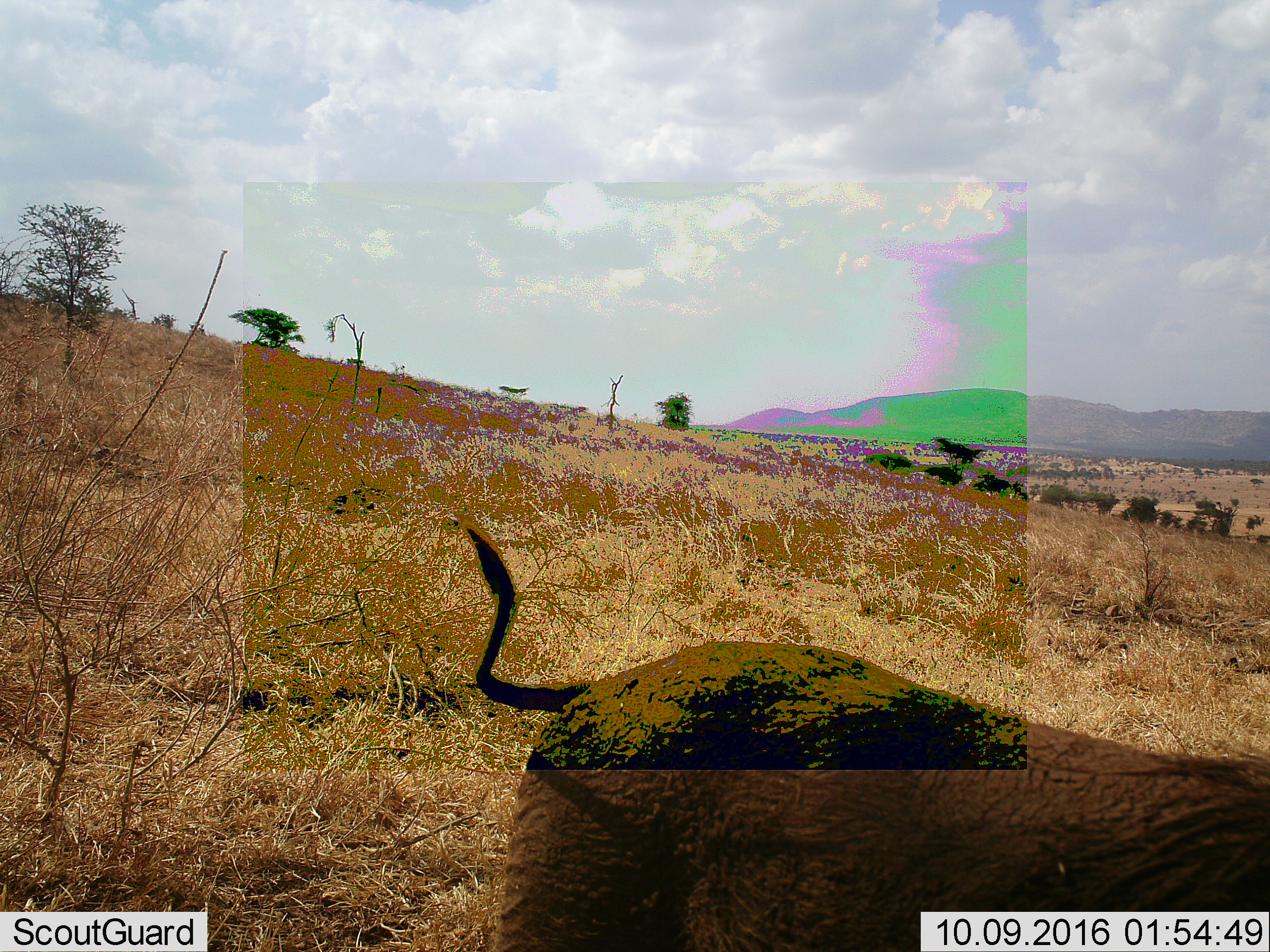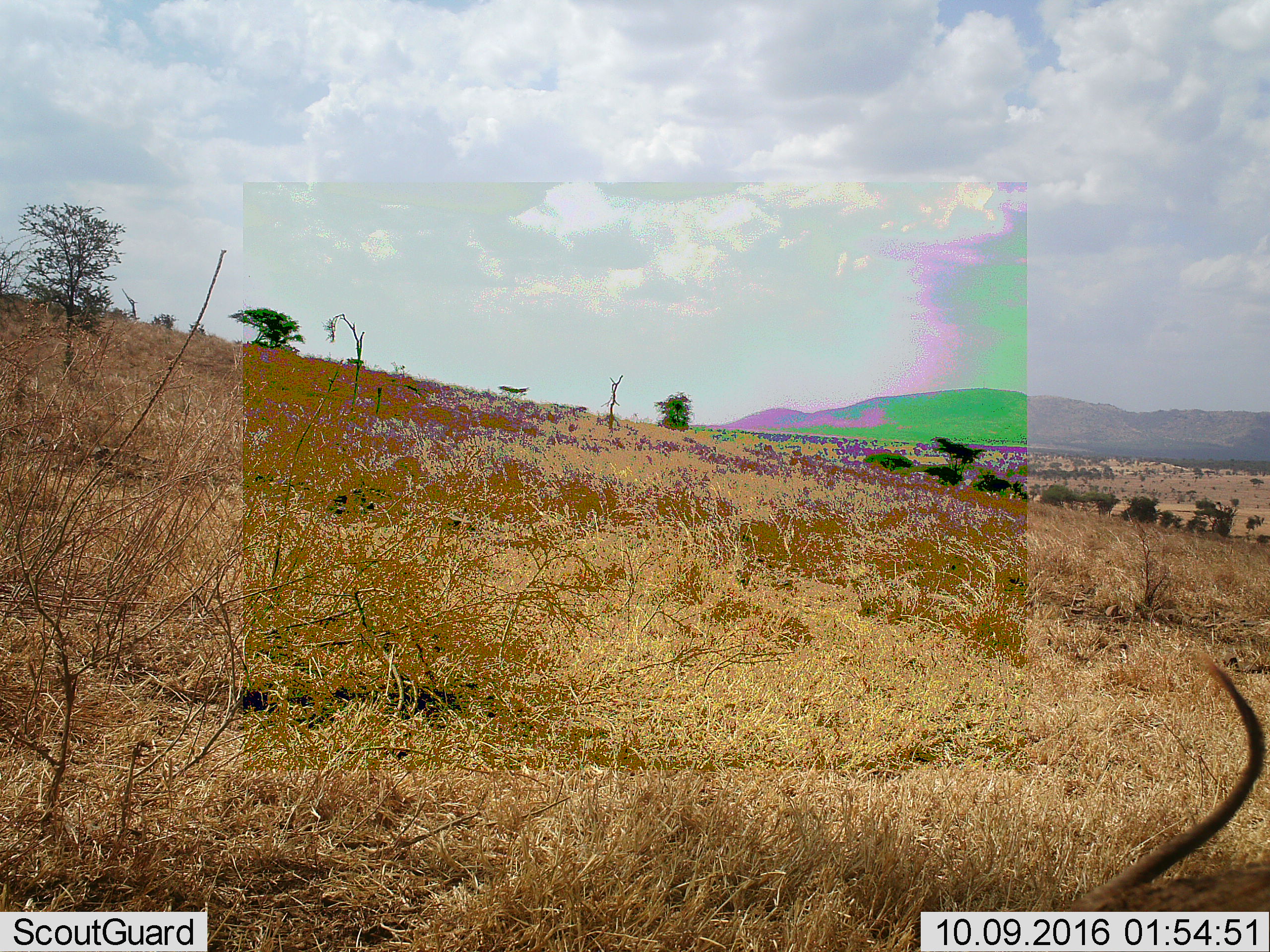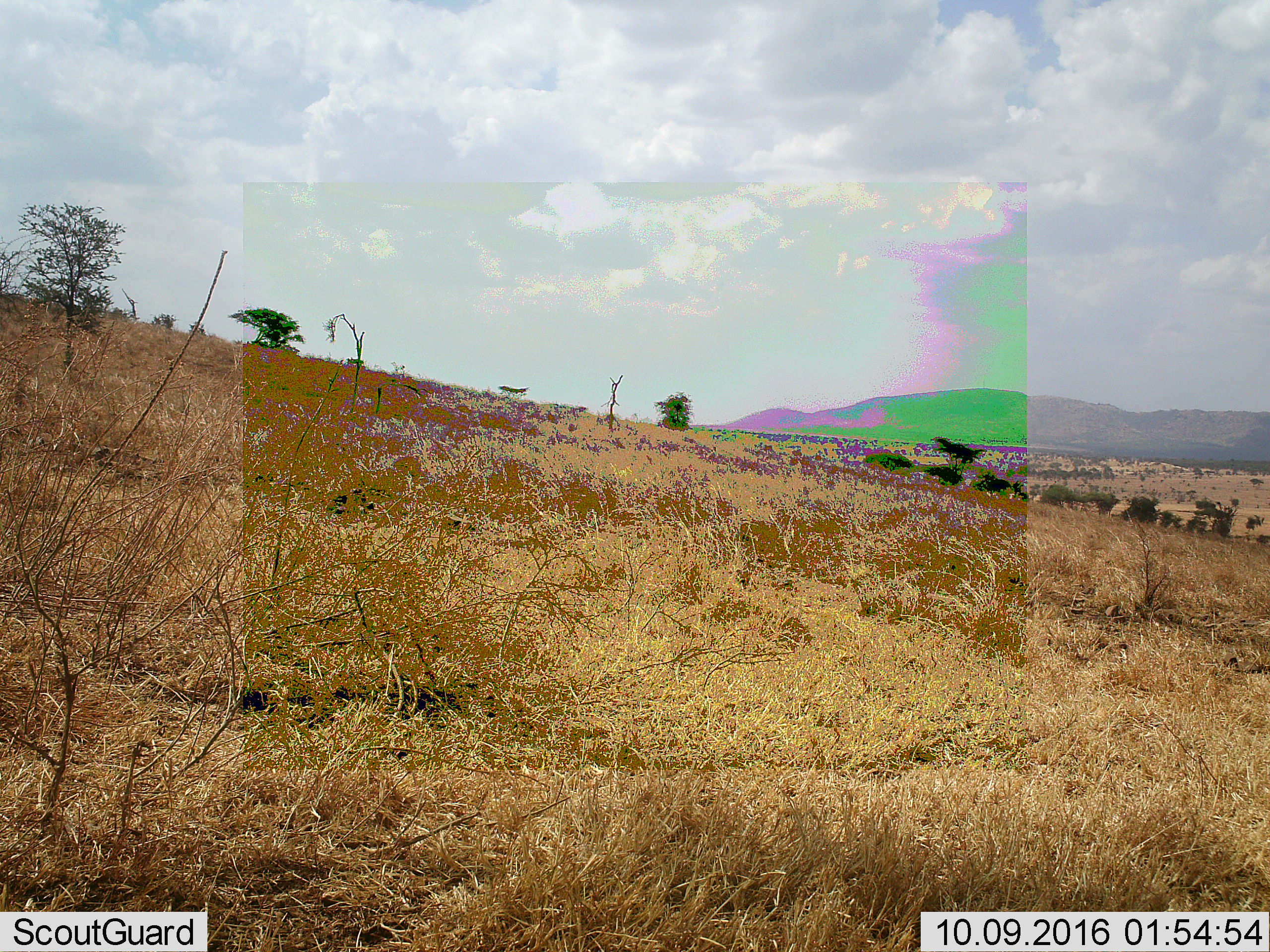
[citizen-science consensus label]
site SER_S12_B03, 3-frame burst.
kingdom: Animalia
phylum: Chordata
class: Mammalia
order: Artiodactyla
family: Suidae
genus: Phacochoerus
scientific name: Phacochoerus africanus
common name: warthog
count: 1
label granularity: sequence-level